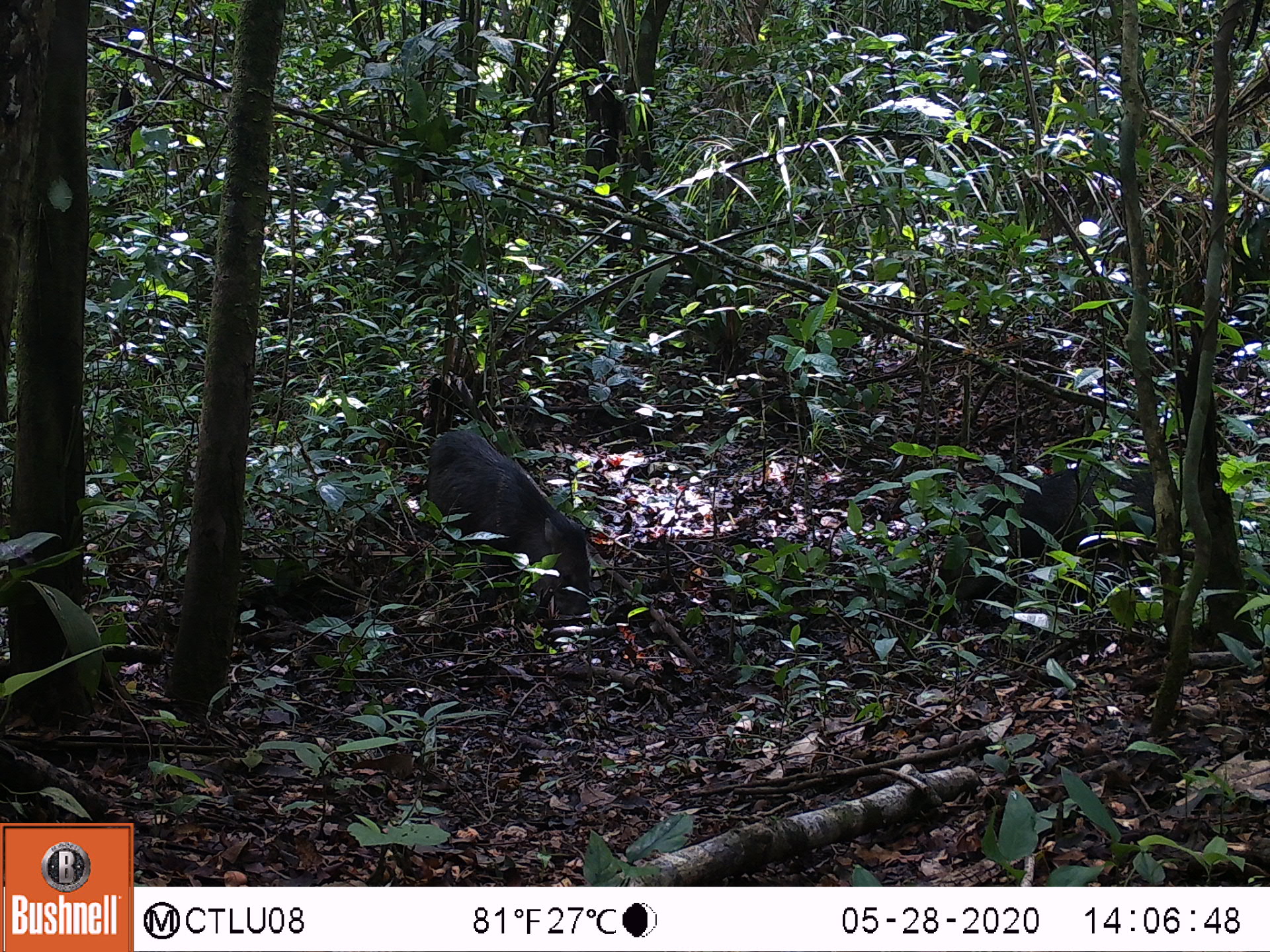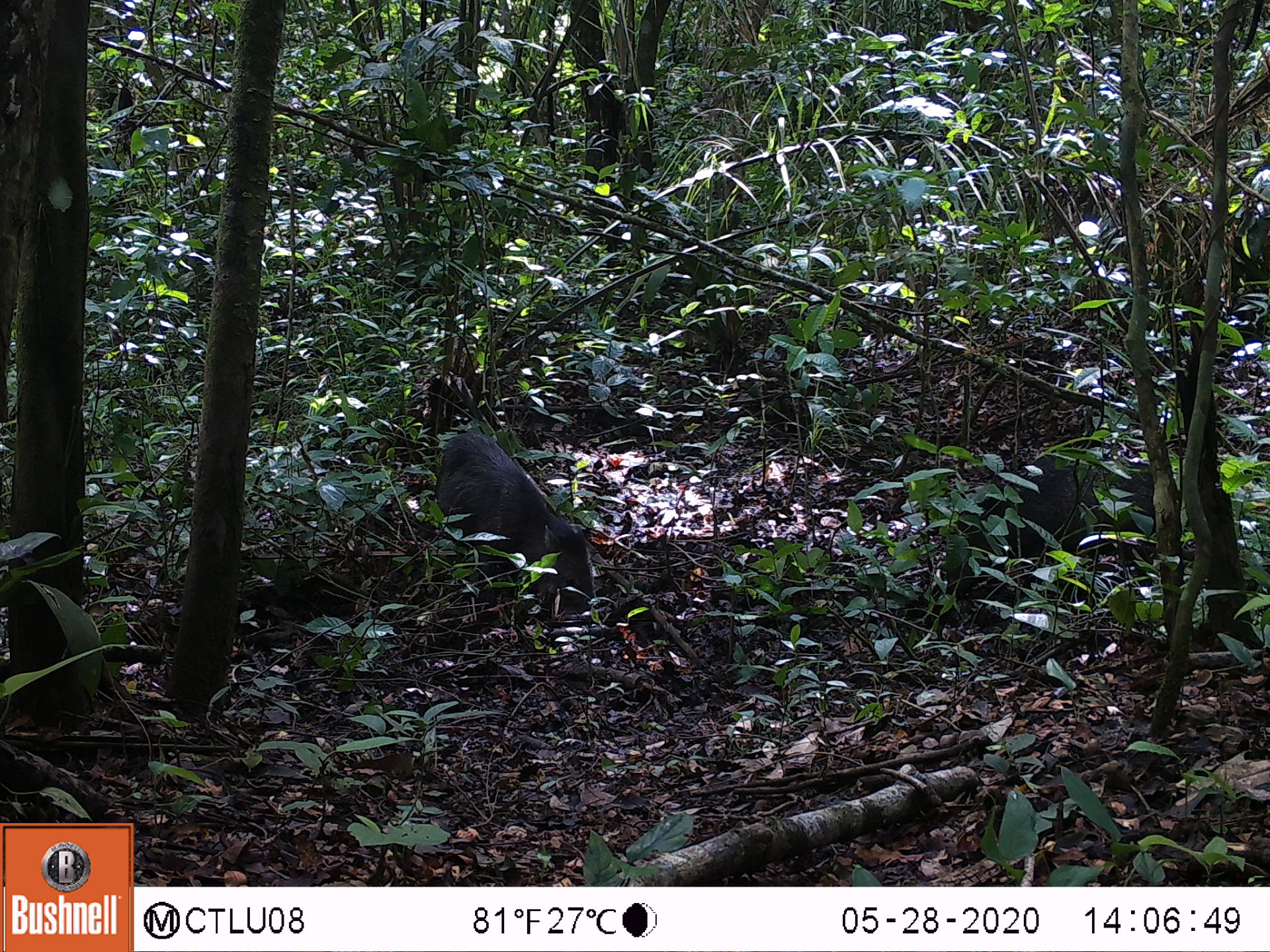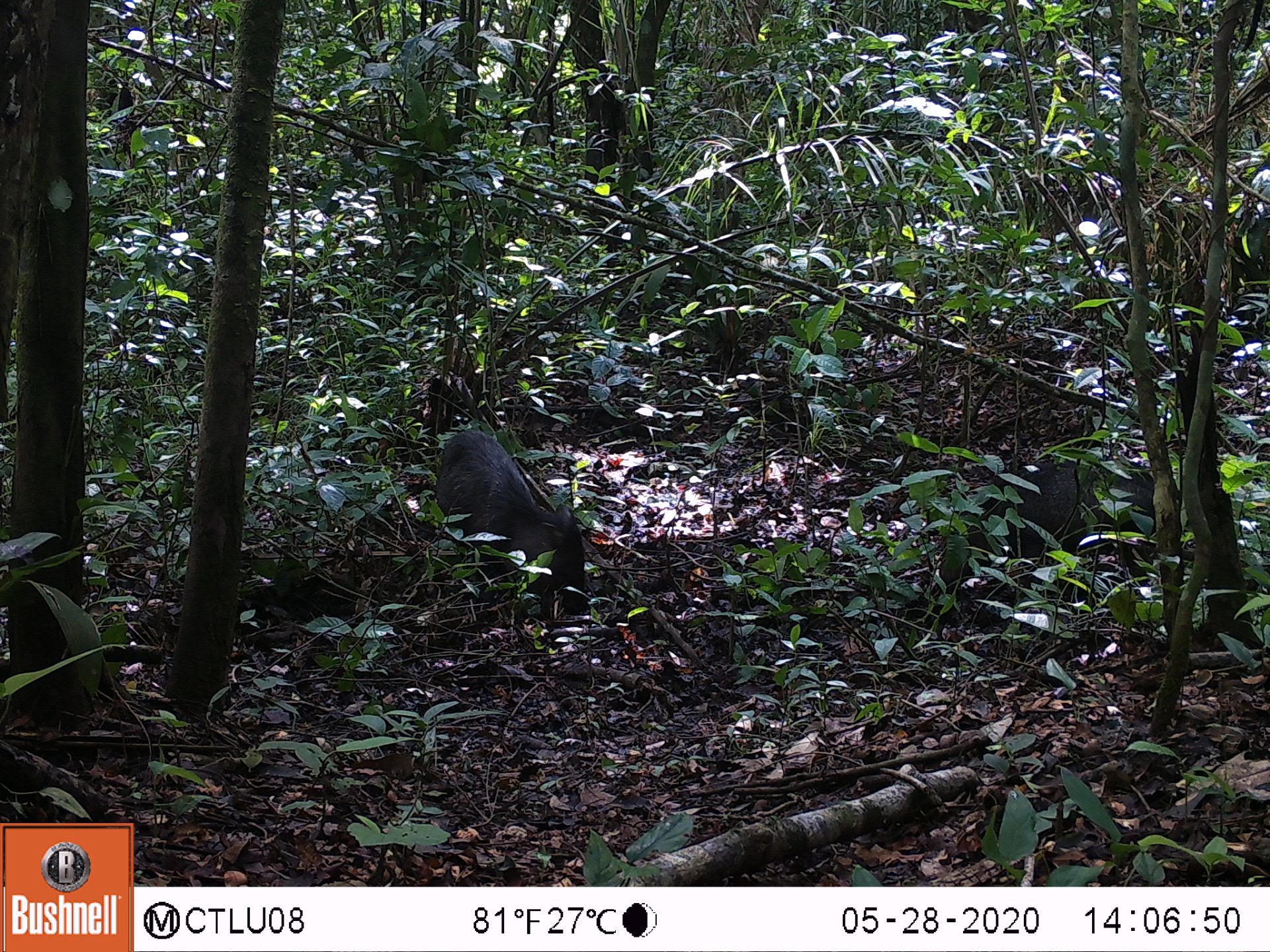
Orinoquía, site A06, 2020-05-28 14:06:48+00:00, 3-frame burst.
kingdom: Animalia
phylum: Chordata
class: Mammalia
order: Artiodactyla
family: Tayassuidae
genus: Pecari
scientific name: Pecari tajacu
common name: collared peccary